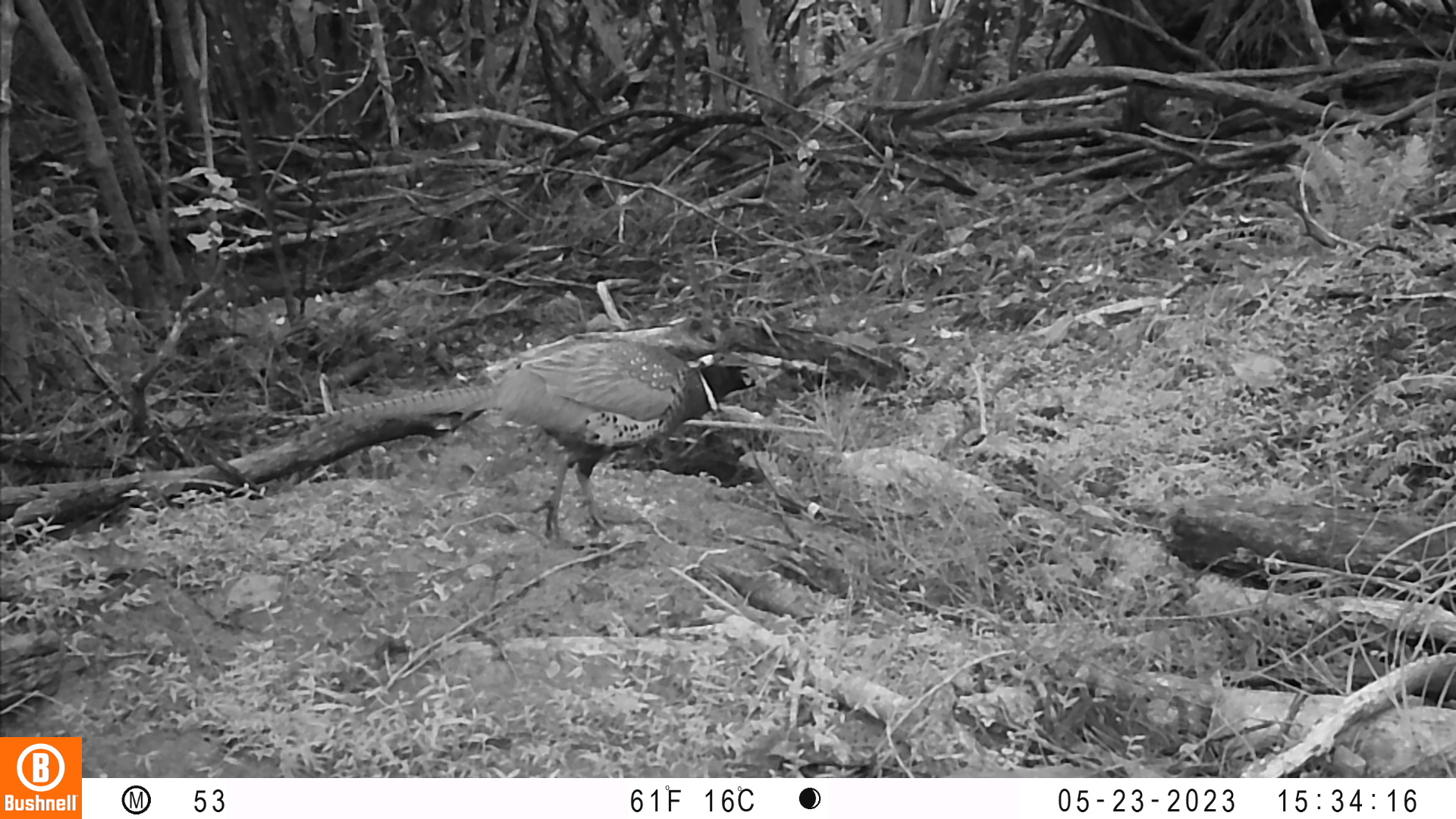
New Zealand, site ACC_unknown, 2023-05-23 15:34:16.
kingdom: Animalia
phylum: Chordata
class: Aves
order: Galliformes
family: Phasianidae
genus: Phasianus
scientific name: Phasianus colchicus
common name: common pheasant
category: pheasant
Pheasant (common pheasant) (Phasianus colchicus).